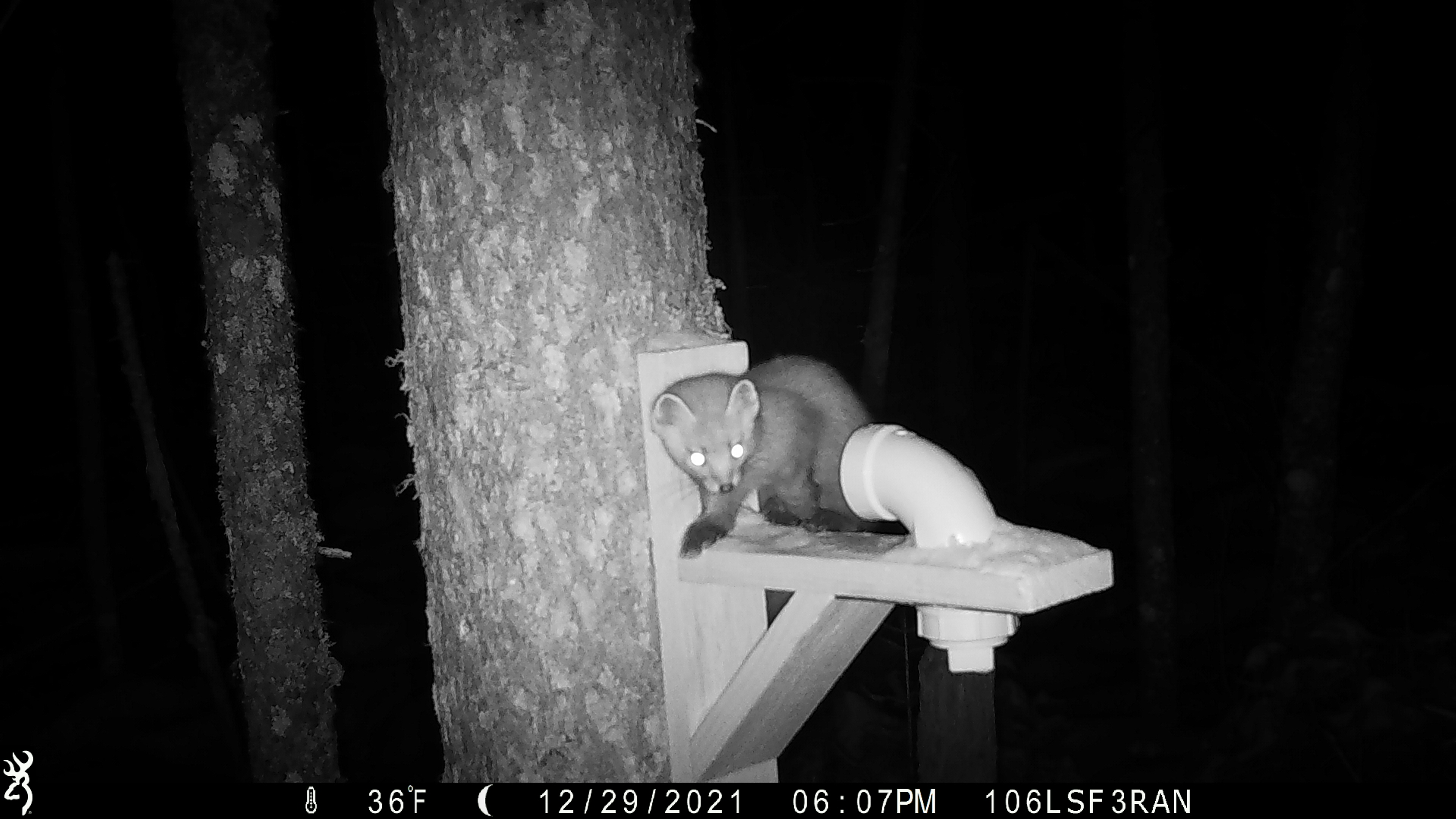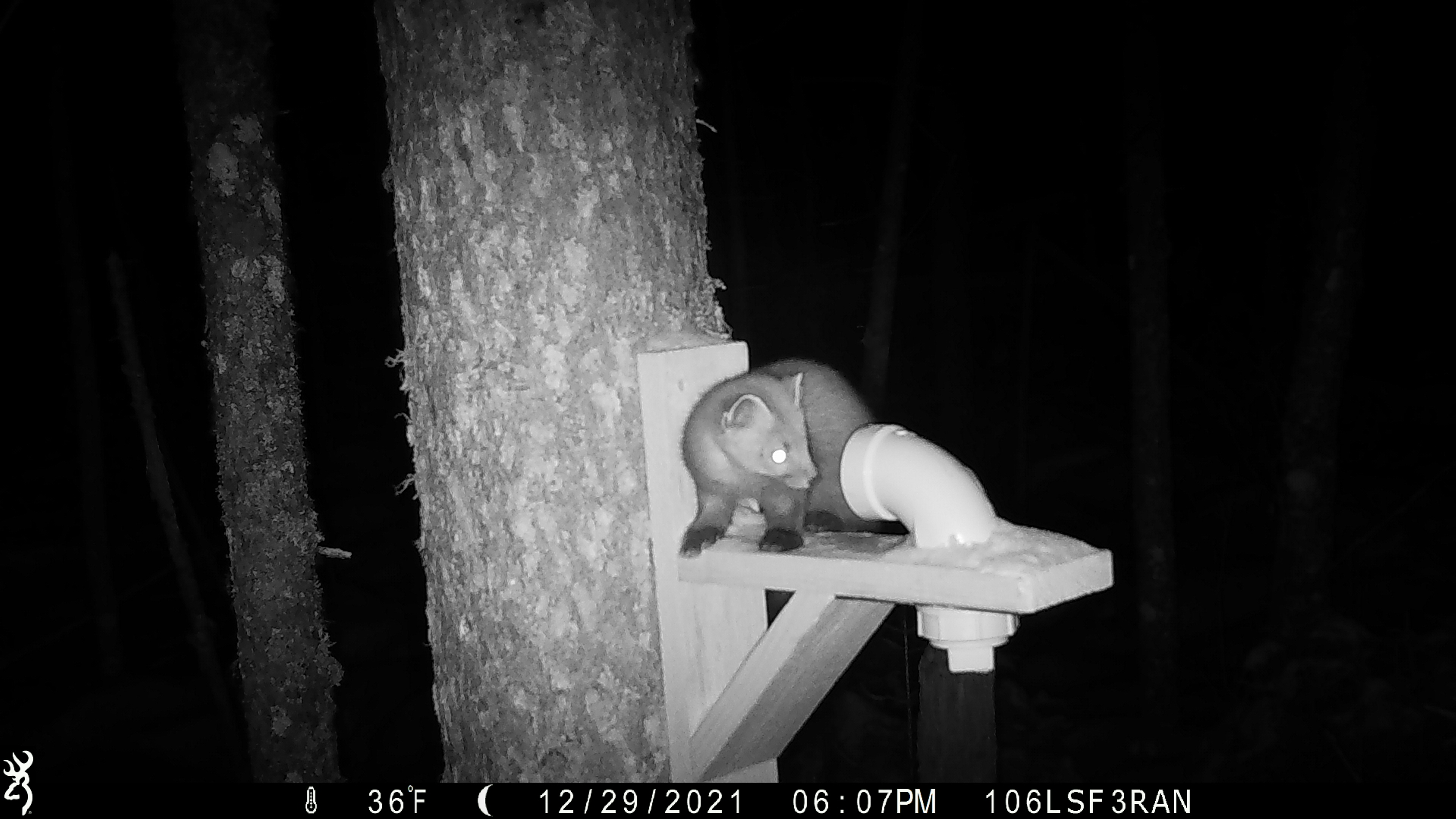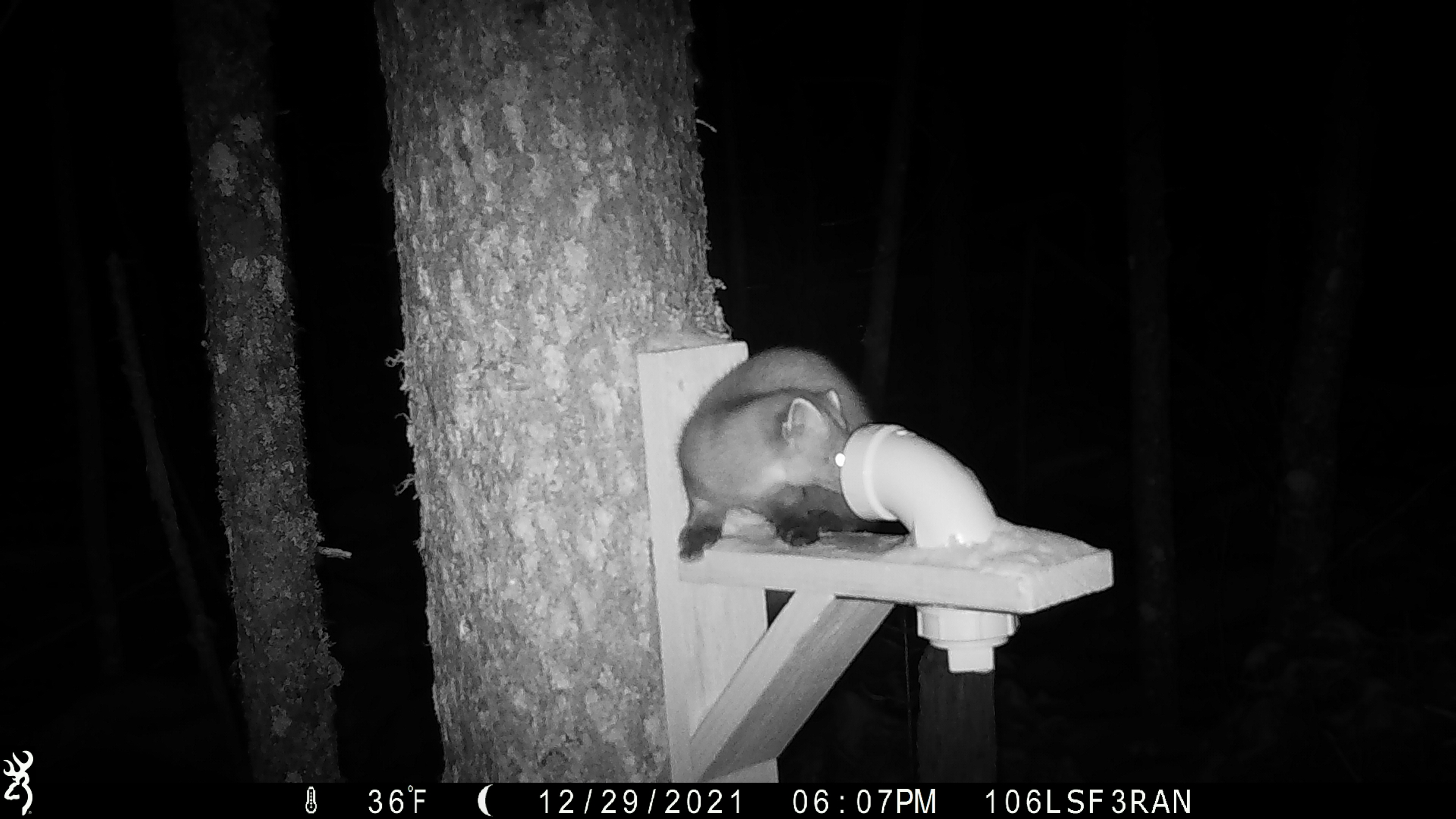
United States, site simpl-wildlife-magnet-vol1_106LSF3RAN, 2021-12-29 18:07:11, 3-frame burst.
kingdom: Animalia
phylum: Chordata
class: Mammalia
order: Carnivora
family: Mustelidae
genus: Martes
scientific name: Martes americana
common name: american marten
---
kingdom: Animalia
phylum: Chordata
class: Mammalia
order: Rodentia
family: Sciuridae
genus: Tamiasciurus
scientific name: Tamiasciurus hudsonicus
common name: red squirrel